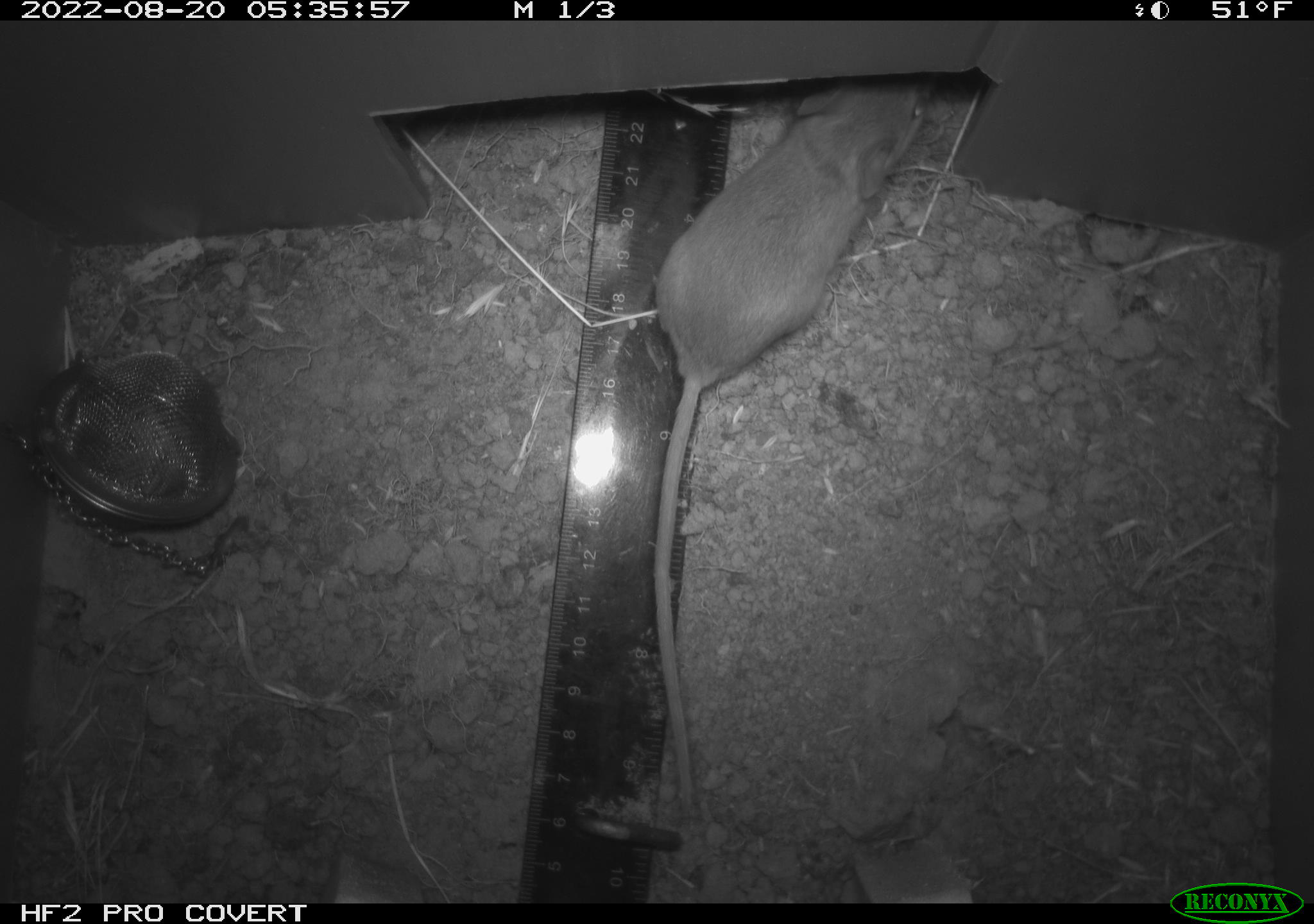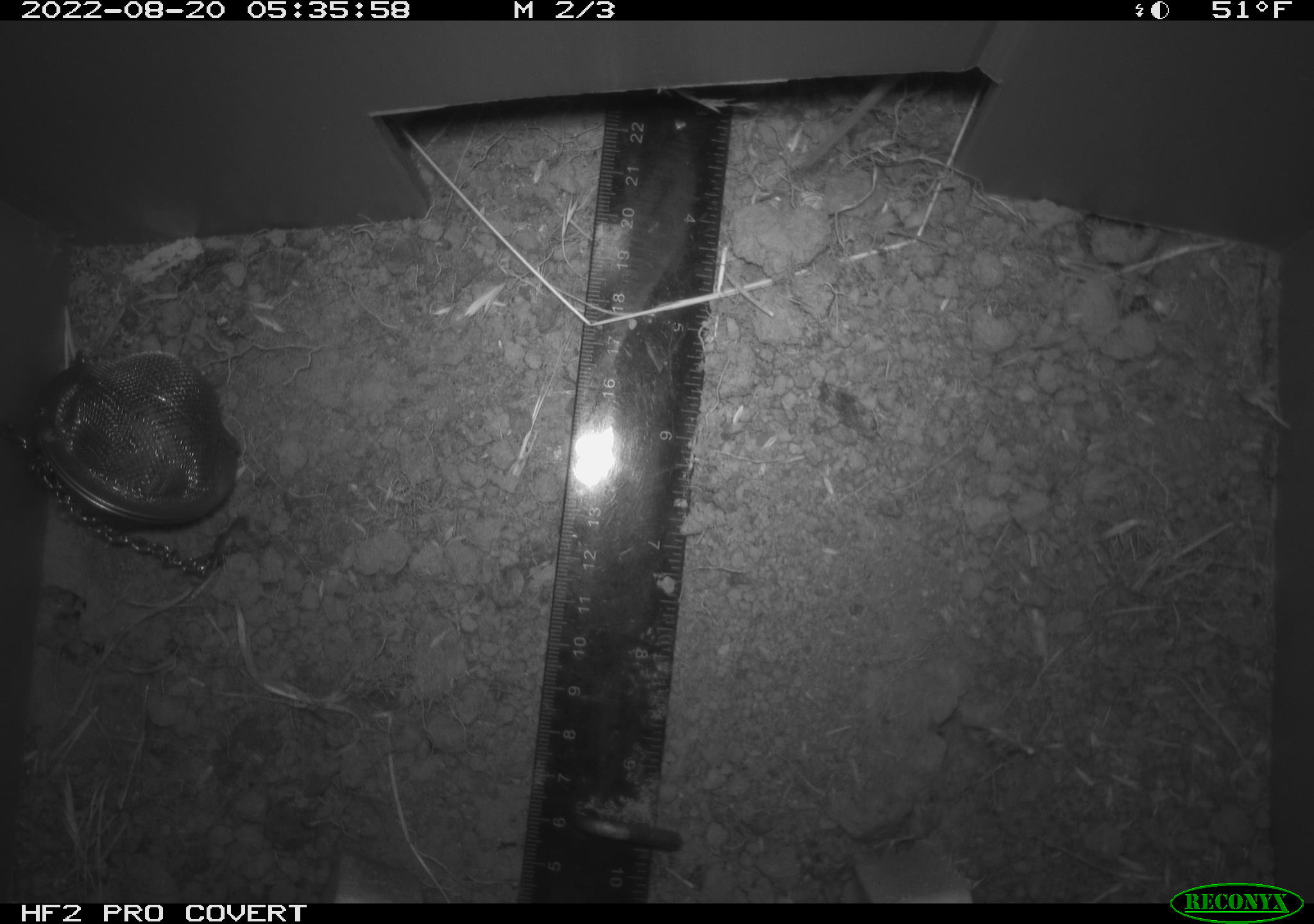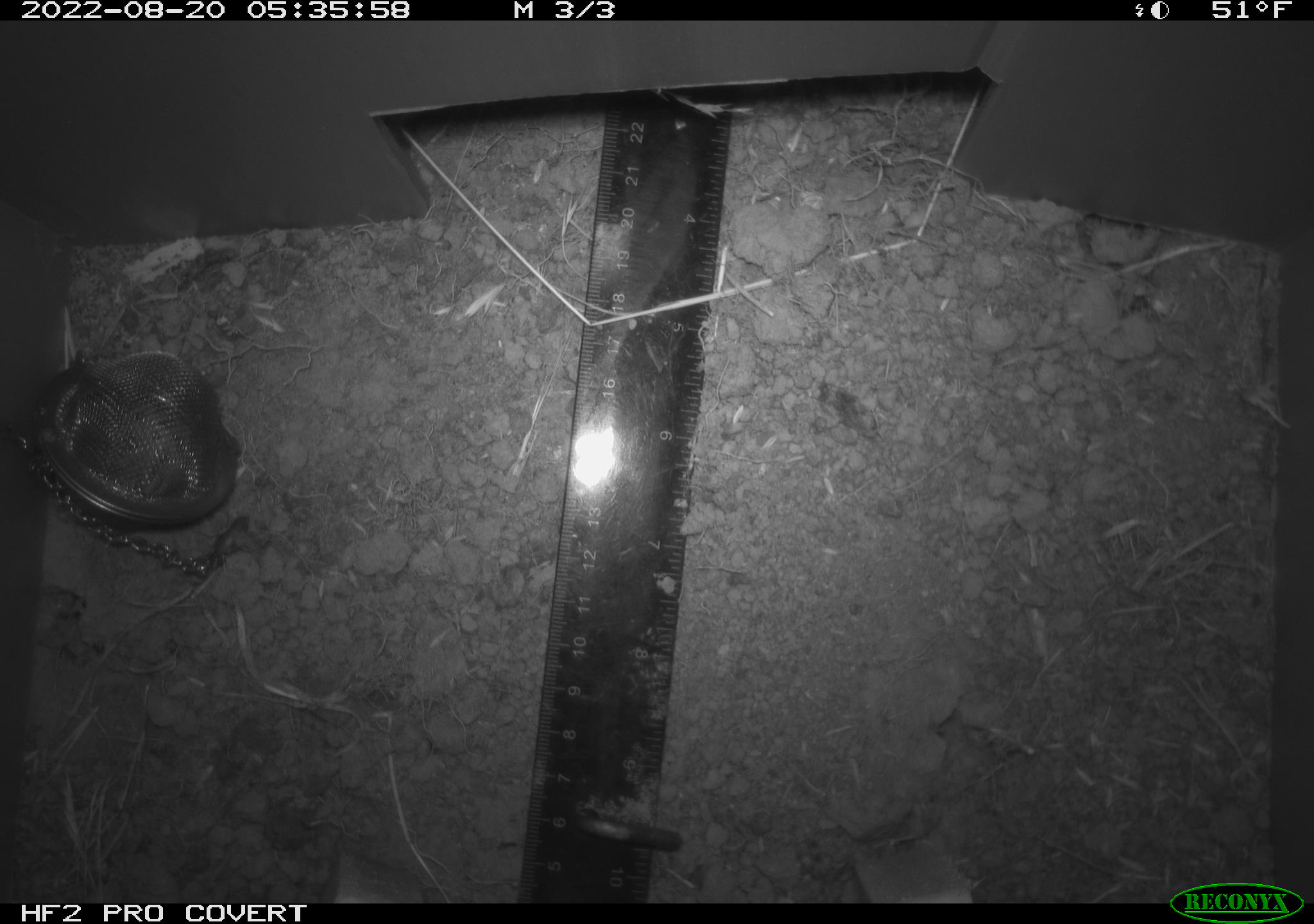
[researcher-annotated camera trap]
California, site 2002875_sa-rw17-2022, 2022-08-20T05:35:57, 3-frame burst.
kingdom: Animalia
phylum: Chordata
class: Mammalia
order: Rodentia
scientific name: Rodentia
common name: mouse species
Mouse species (Rodentia).